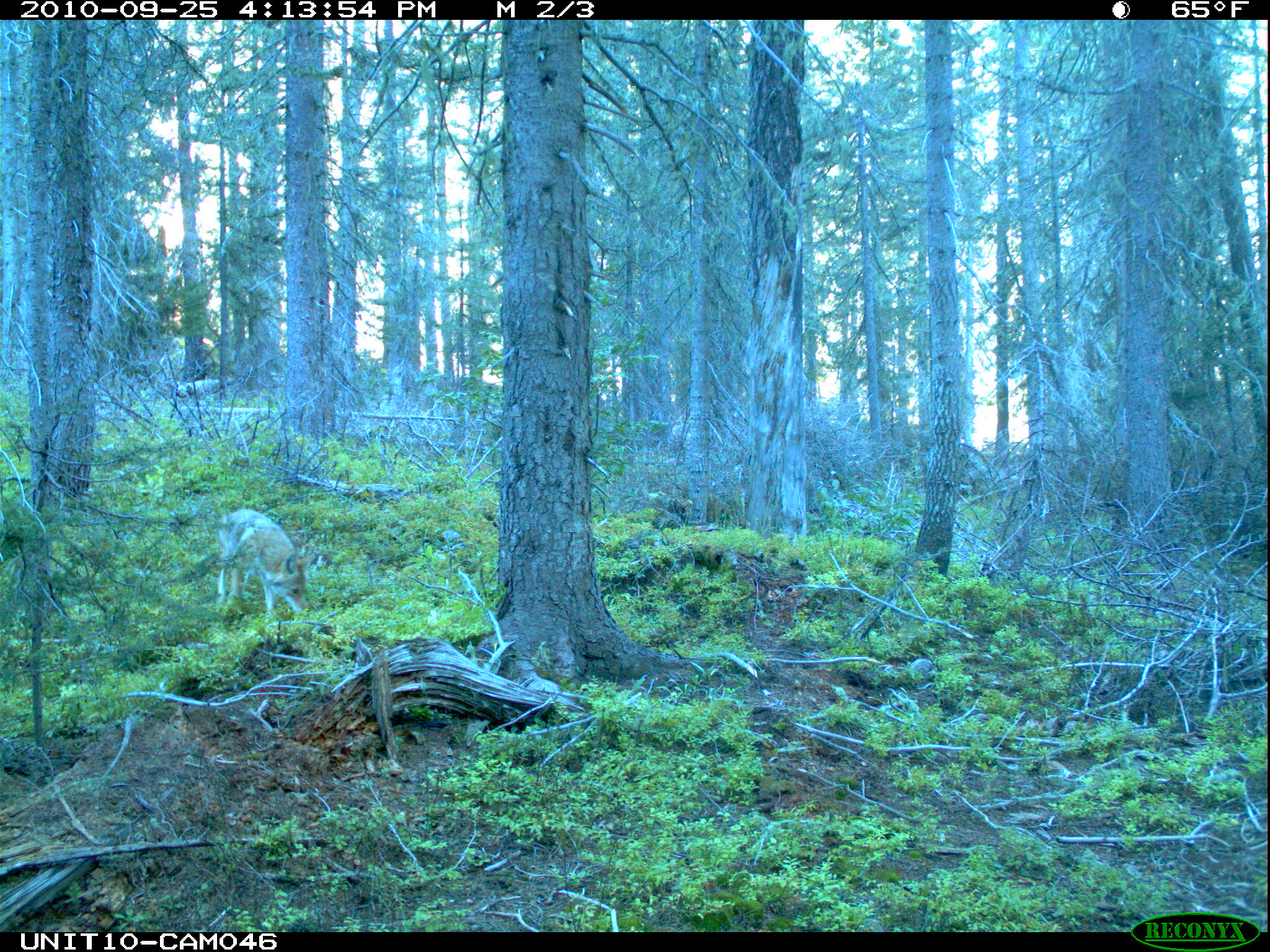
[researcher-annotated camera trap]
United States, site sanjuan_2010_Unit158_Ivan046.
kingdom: Animalia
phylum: Chordata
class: Mammalia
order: Carnivora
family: Canidae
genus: Canis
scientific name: Canis latrans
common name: coyote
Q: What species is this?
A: Canis latrans (coyote).